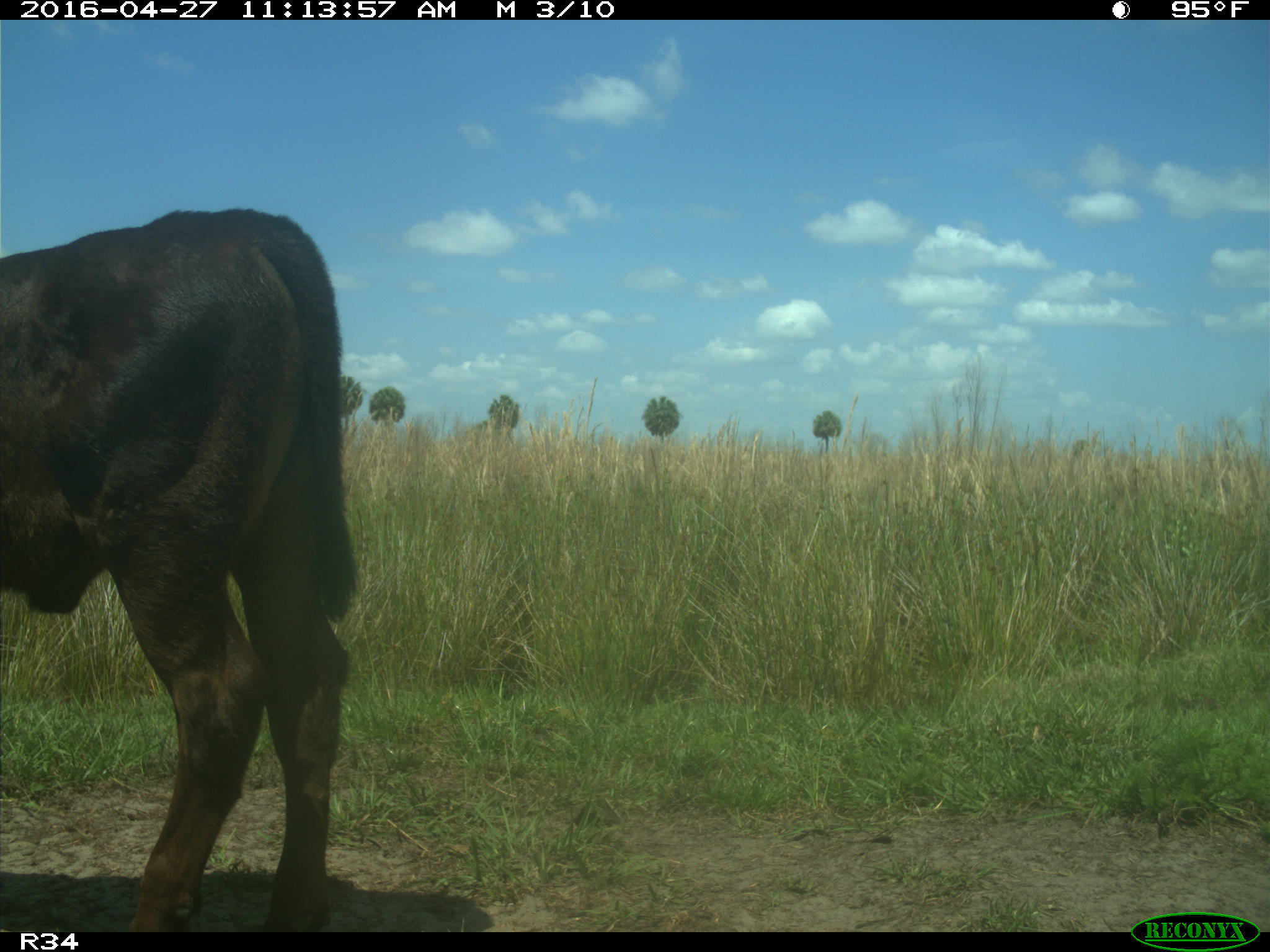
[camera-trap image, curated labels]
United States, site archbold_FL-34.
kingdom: Animalia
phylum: Chordata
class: Mammalia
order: Artiodactyla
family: Bovidae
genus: Bos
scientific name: Bos taurus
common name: domestic cow